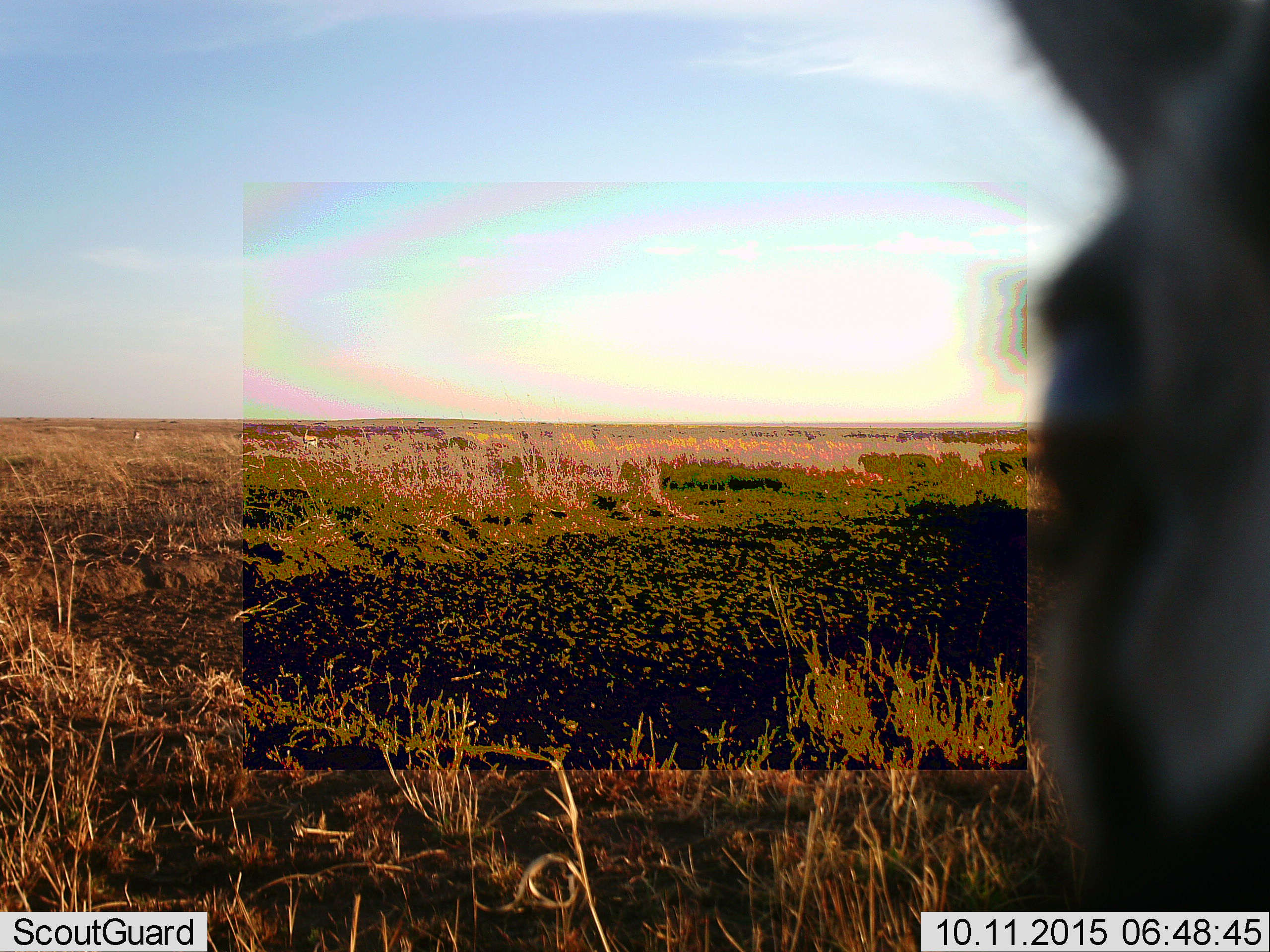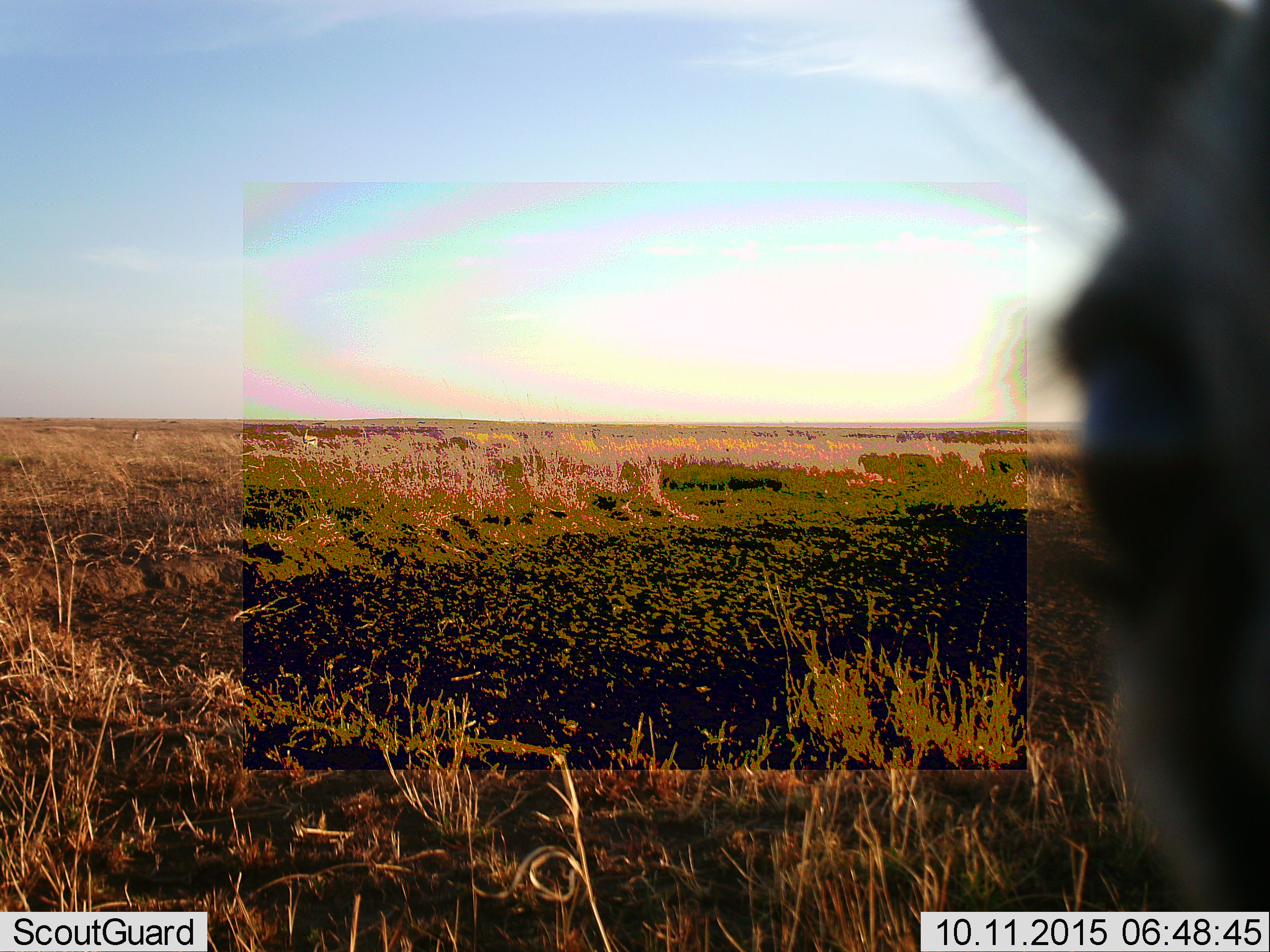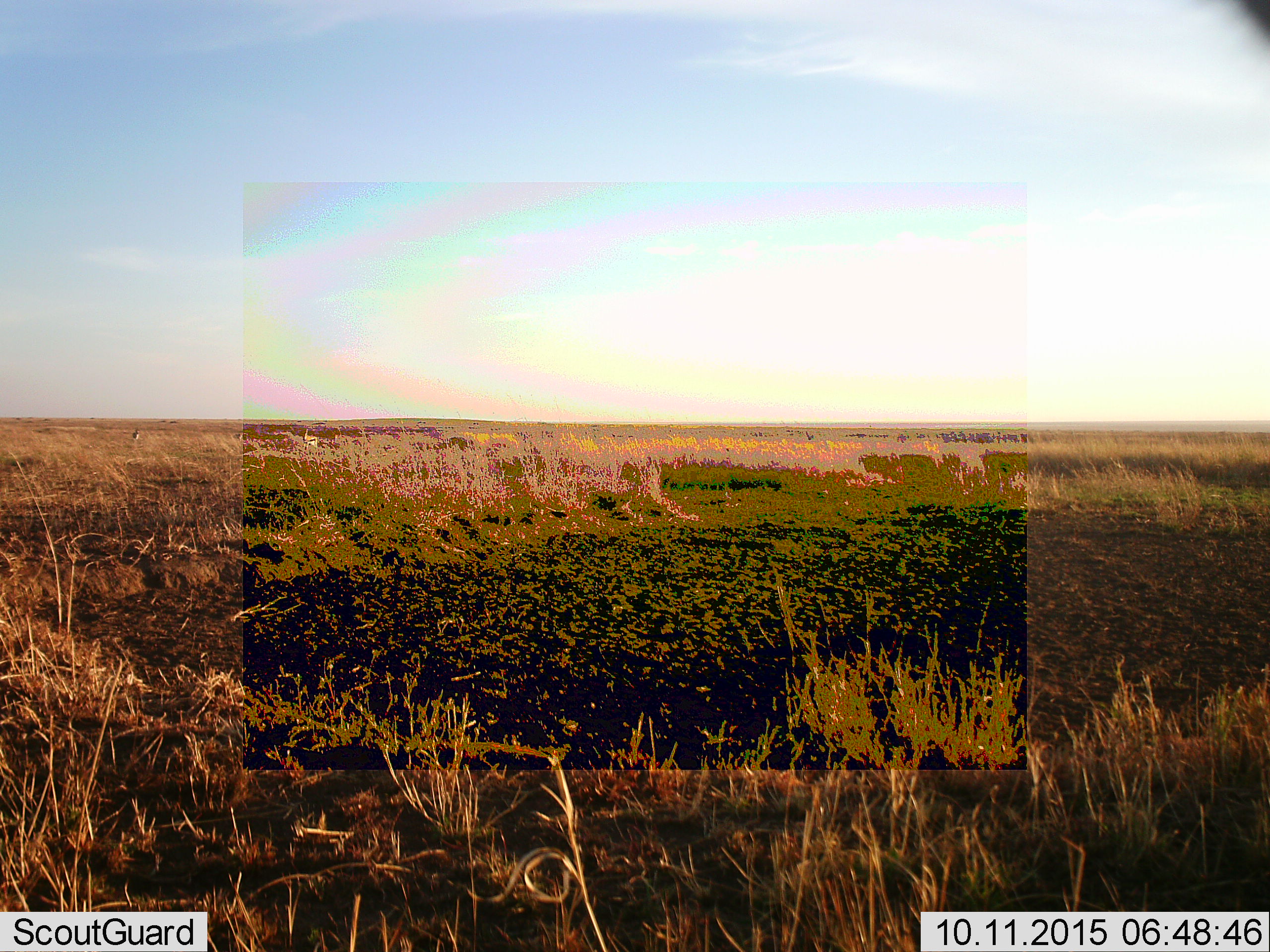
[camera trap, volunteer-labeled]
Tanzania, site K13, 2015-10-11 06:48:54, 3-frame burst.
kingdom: Animalia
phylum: Chordata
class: Mammalia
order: Artiodactyla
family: Bovidae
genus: Eudorcas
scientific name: Eudorcas thomsonii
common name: thomson's gazelle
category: gazellethomsons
Gazellethomsons (thomson's gazelle) (Eudorcas thomsonii), count 3. Behavior (volunteer vote fractions): standing 88%, resting 0%, moving 12%, interacting 12%. Young present (vote fraction): 0%. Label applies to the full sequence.